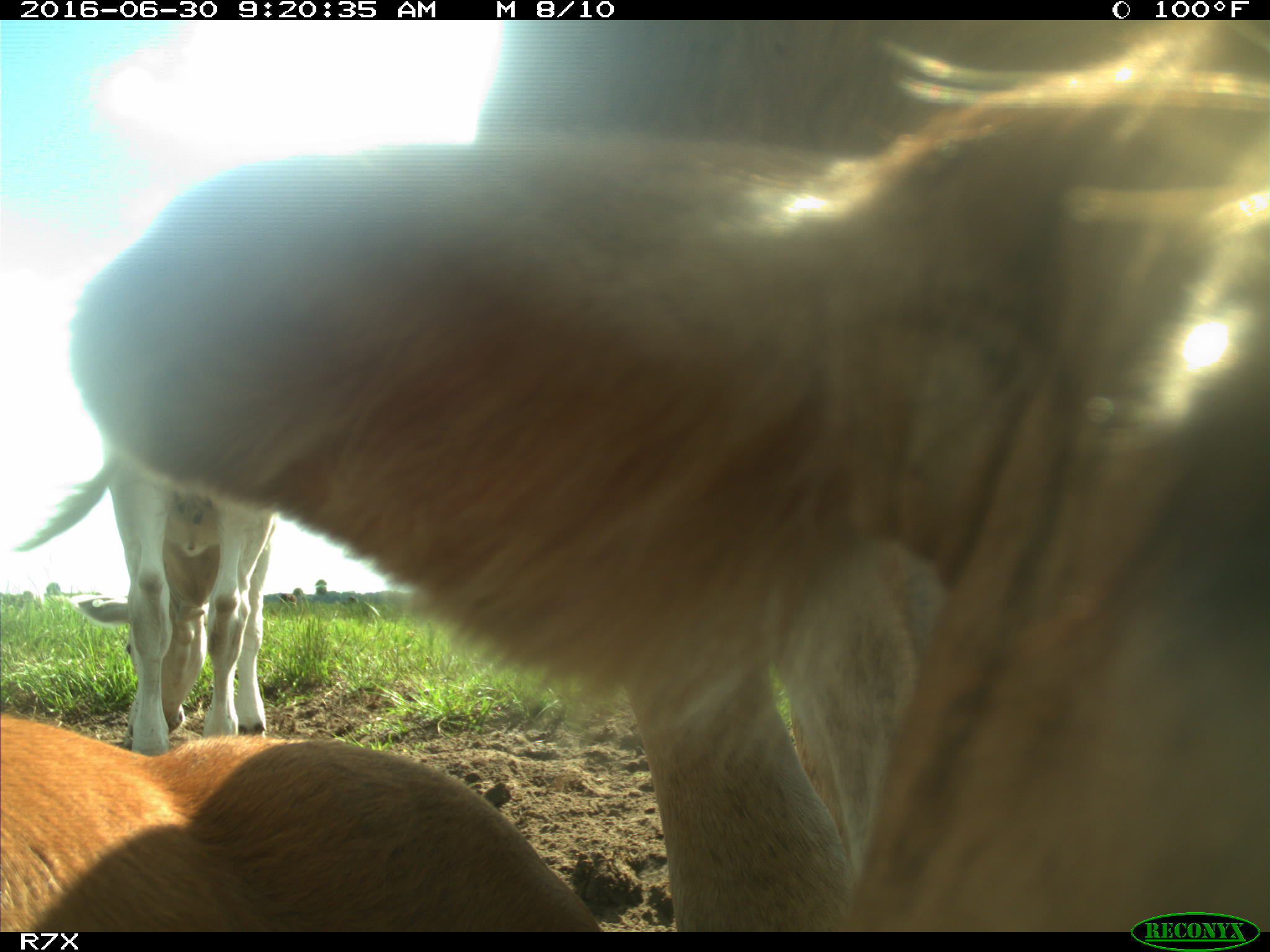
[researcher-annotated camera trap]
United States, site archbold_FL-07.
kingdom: Animalia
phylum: Chordata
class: Mammalia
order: Artiodactyla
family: Bovidae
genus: Bos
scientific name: Bos taurus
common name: domestic cow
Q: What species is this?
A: Bos taurus (domestic cow).